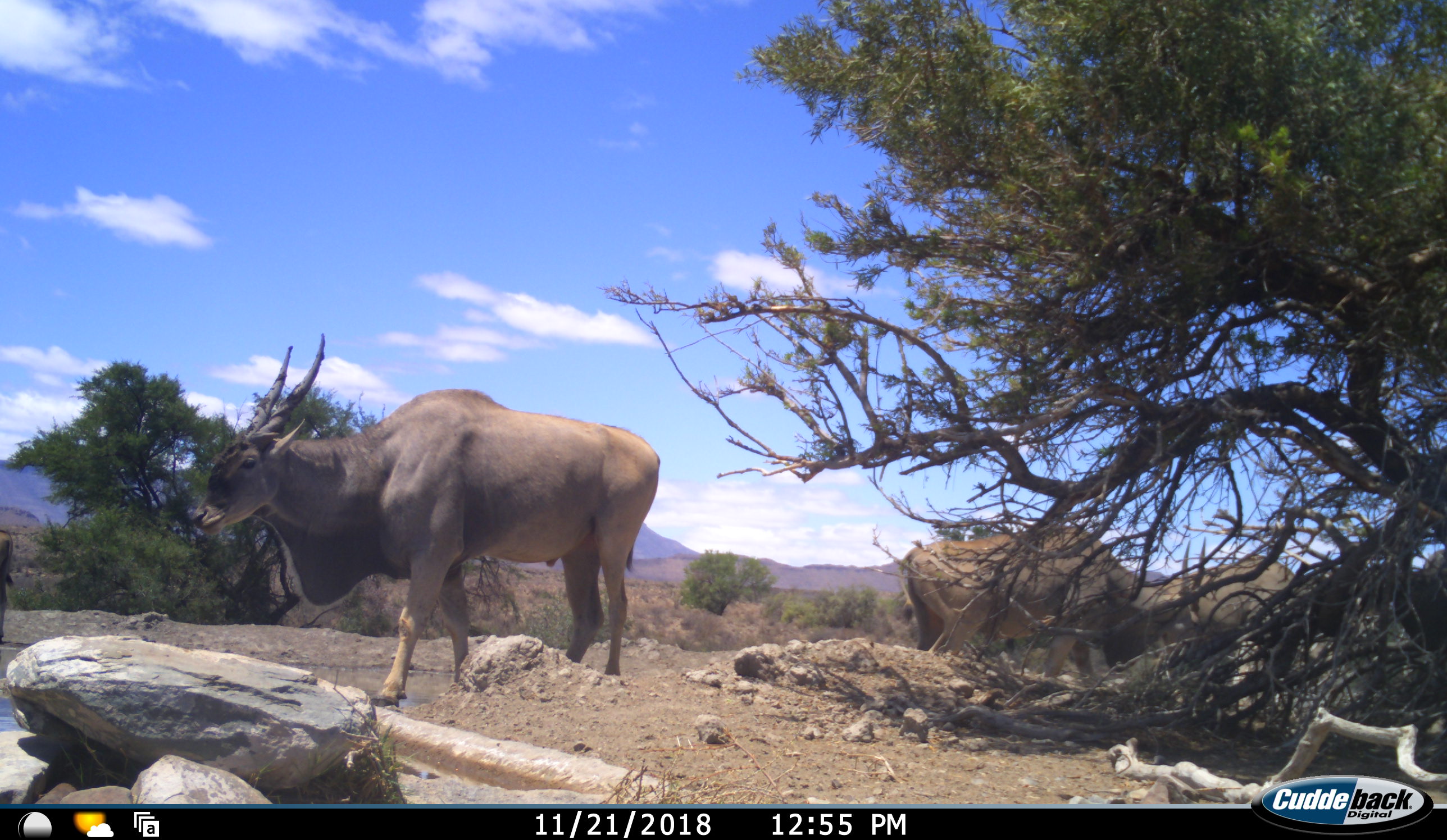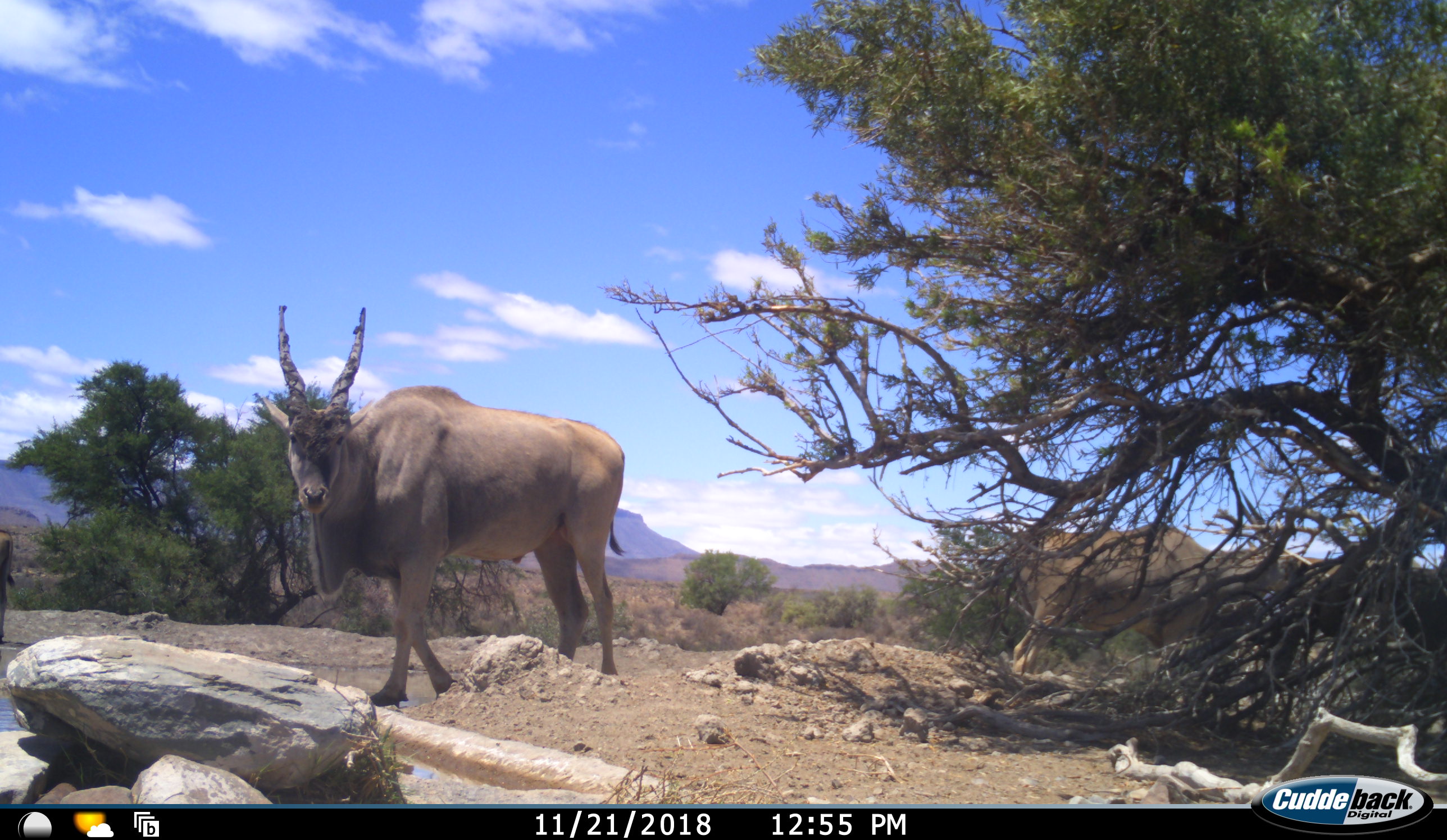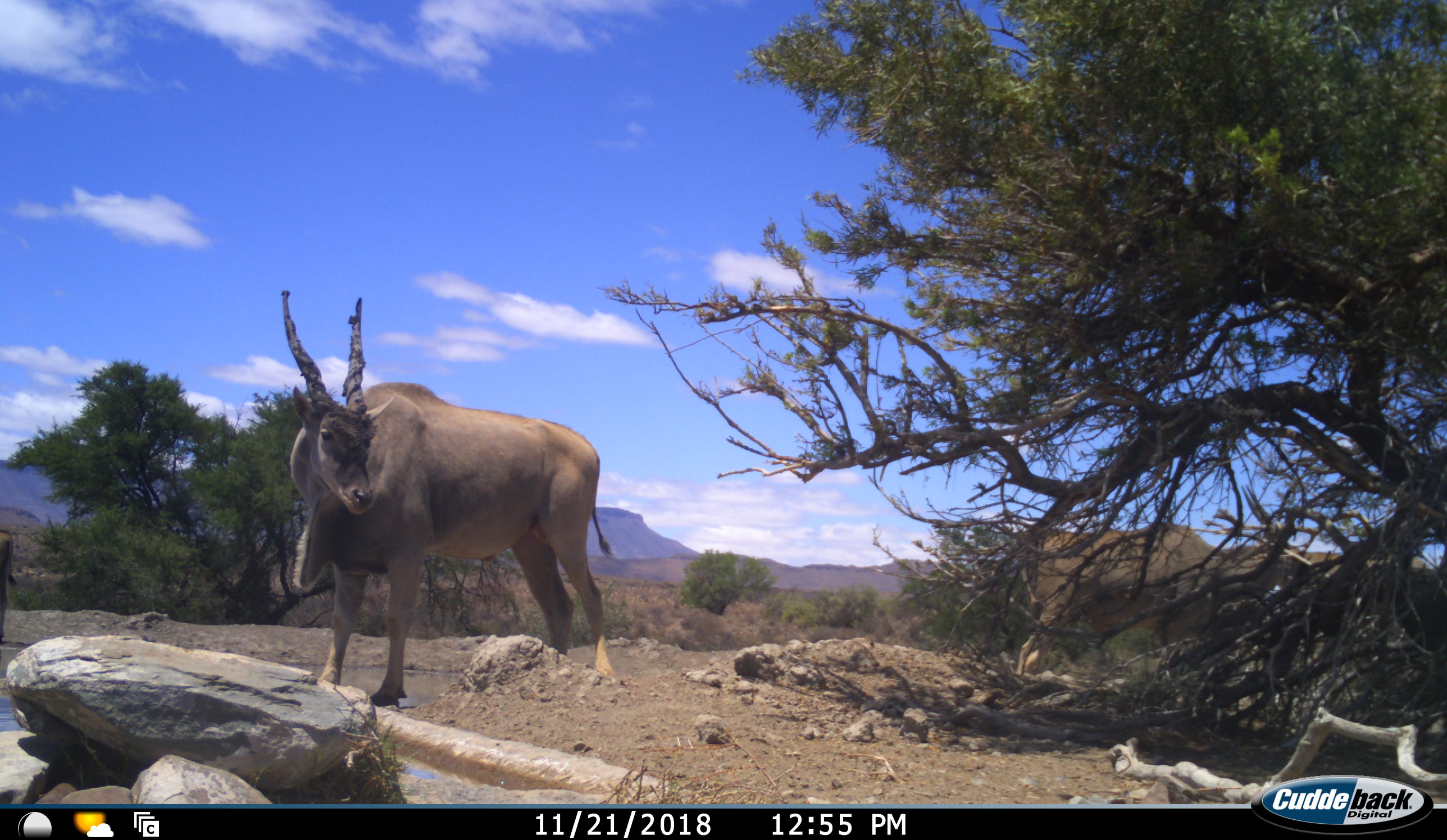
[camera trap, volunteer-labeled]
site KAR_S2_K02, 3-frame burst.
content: unidentified animal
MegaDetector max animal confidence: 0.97